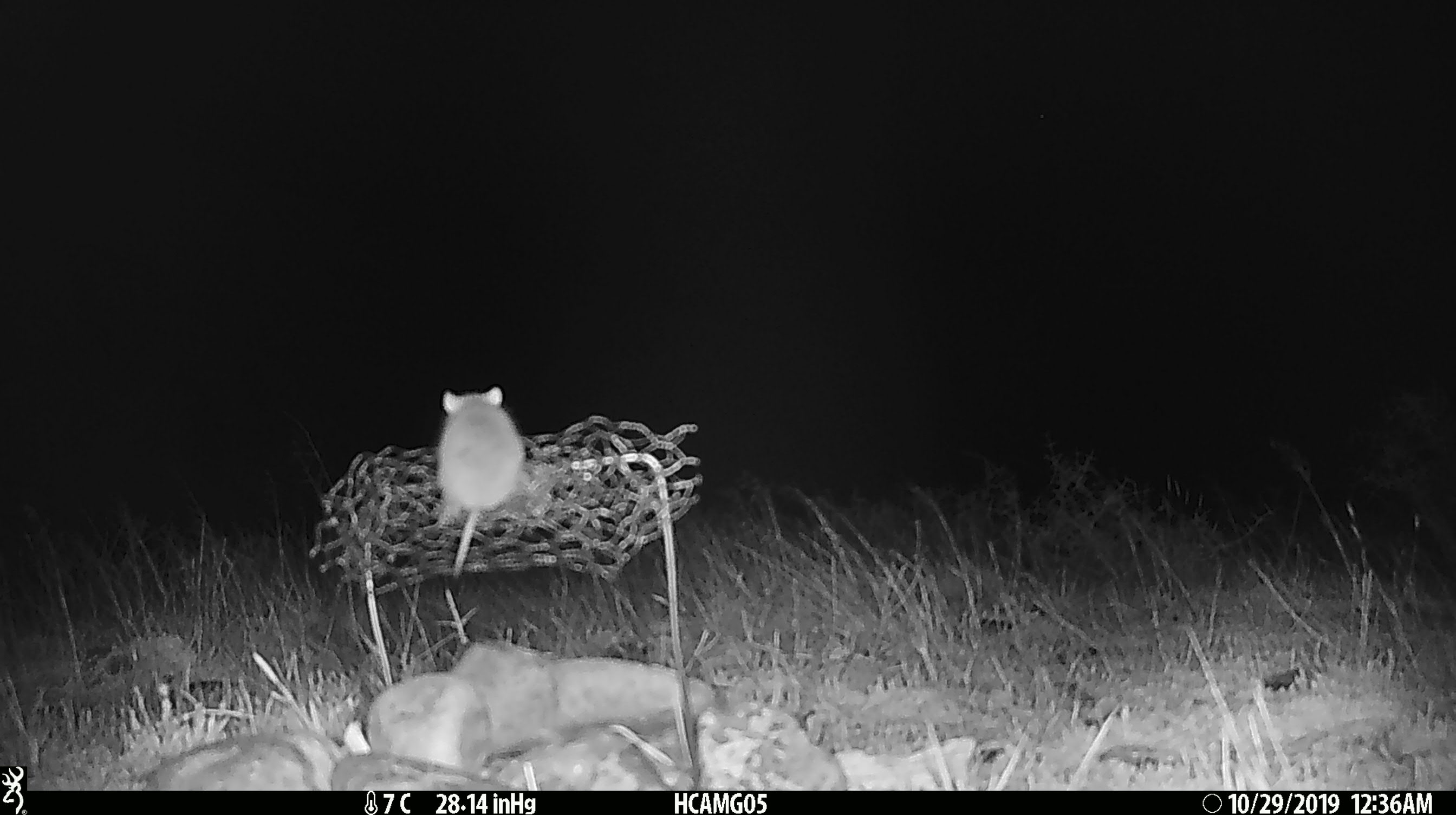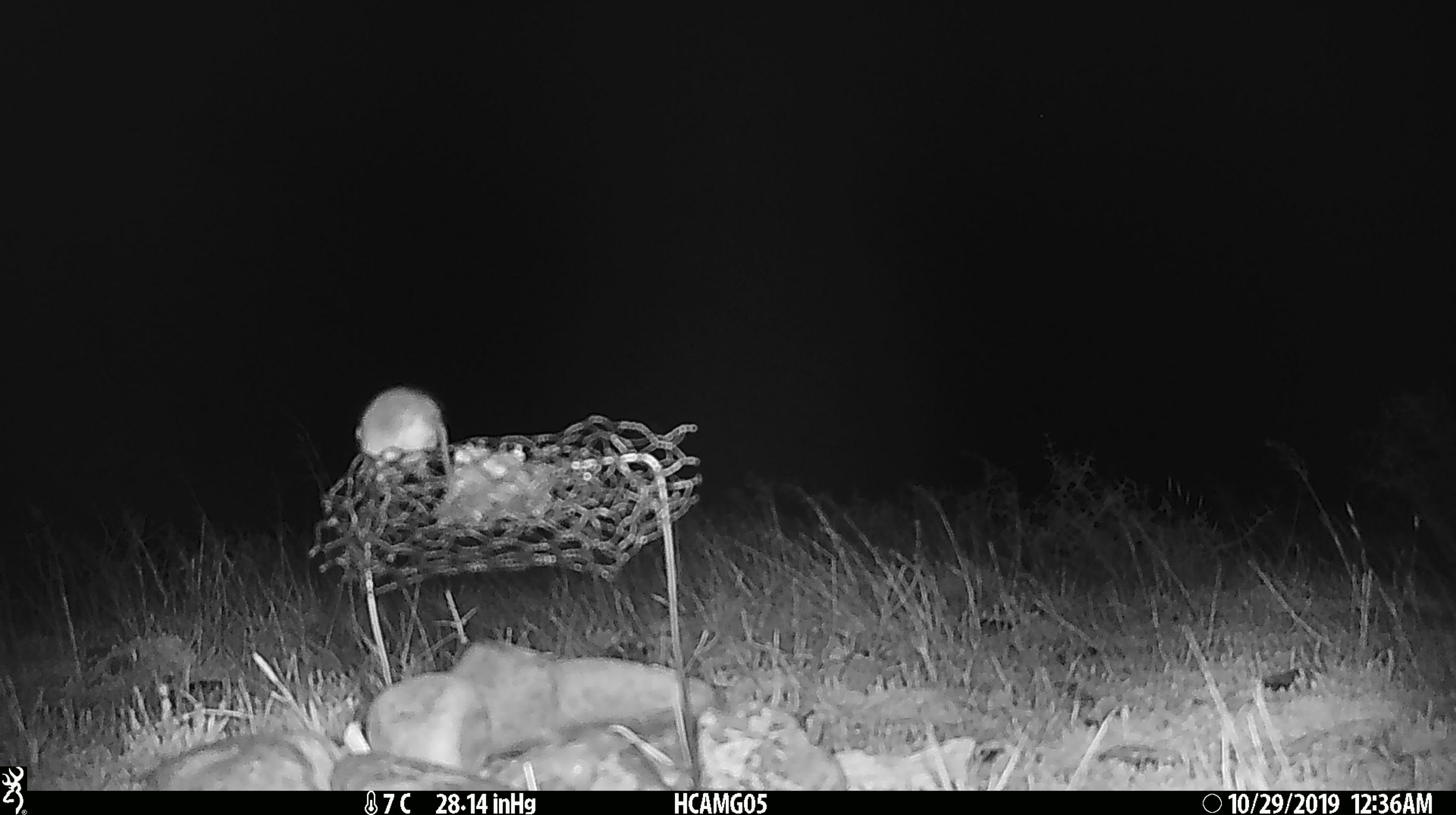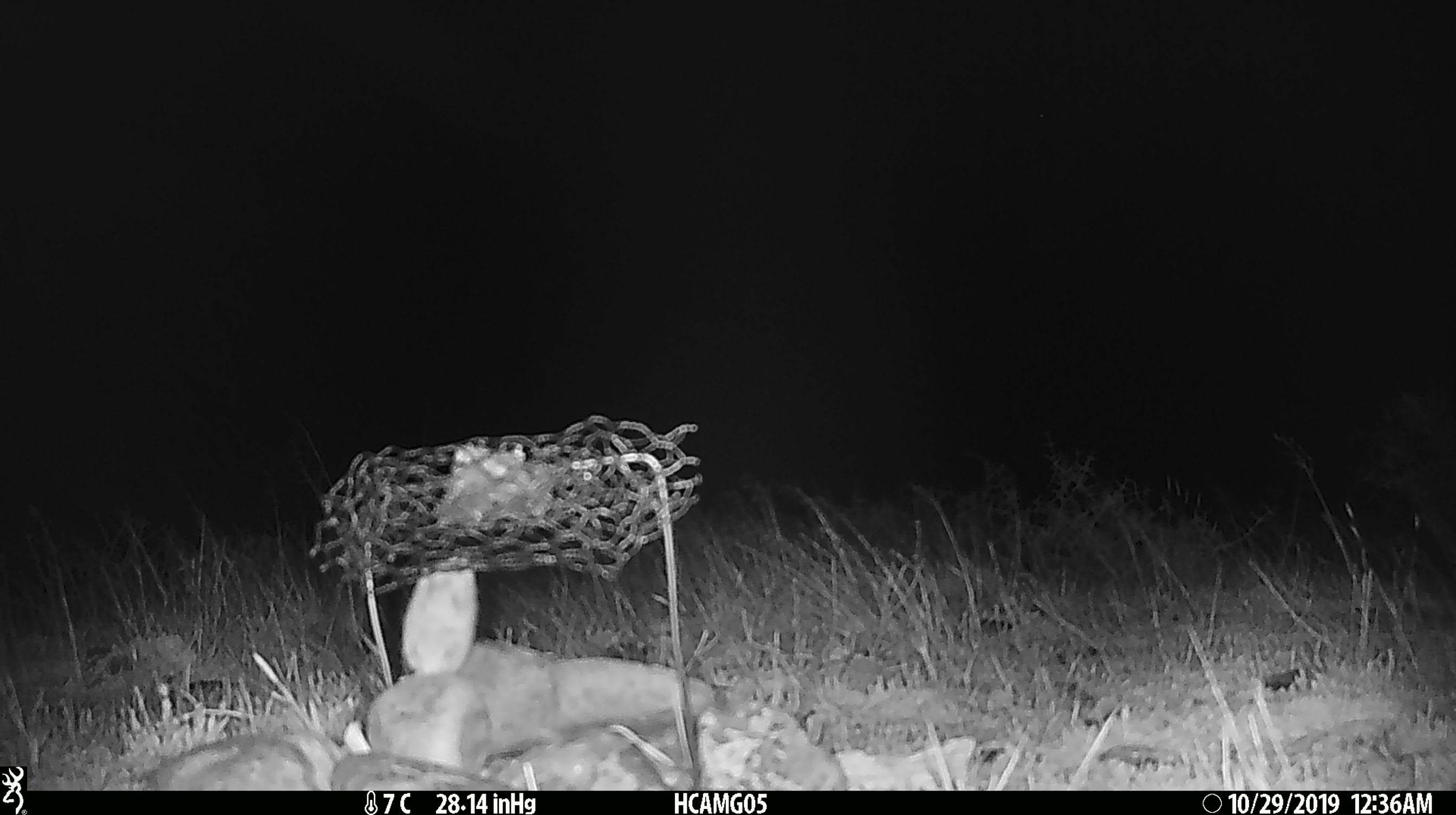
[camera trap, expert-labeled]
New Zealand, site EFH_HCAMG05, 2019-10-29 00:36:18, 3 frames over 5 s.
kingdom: Animalia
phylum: Chordata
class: Mammalia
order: Rodentia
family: Muridae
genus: Mus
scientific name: Mus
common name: mouse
Mouse (Mus).